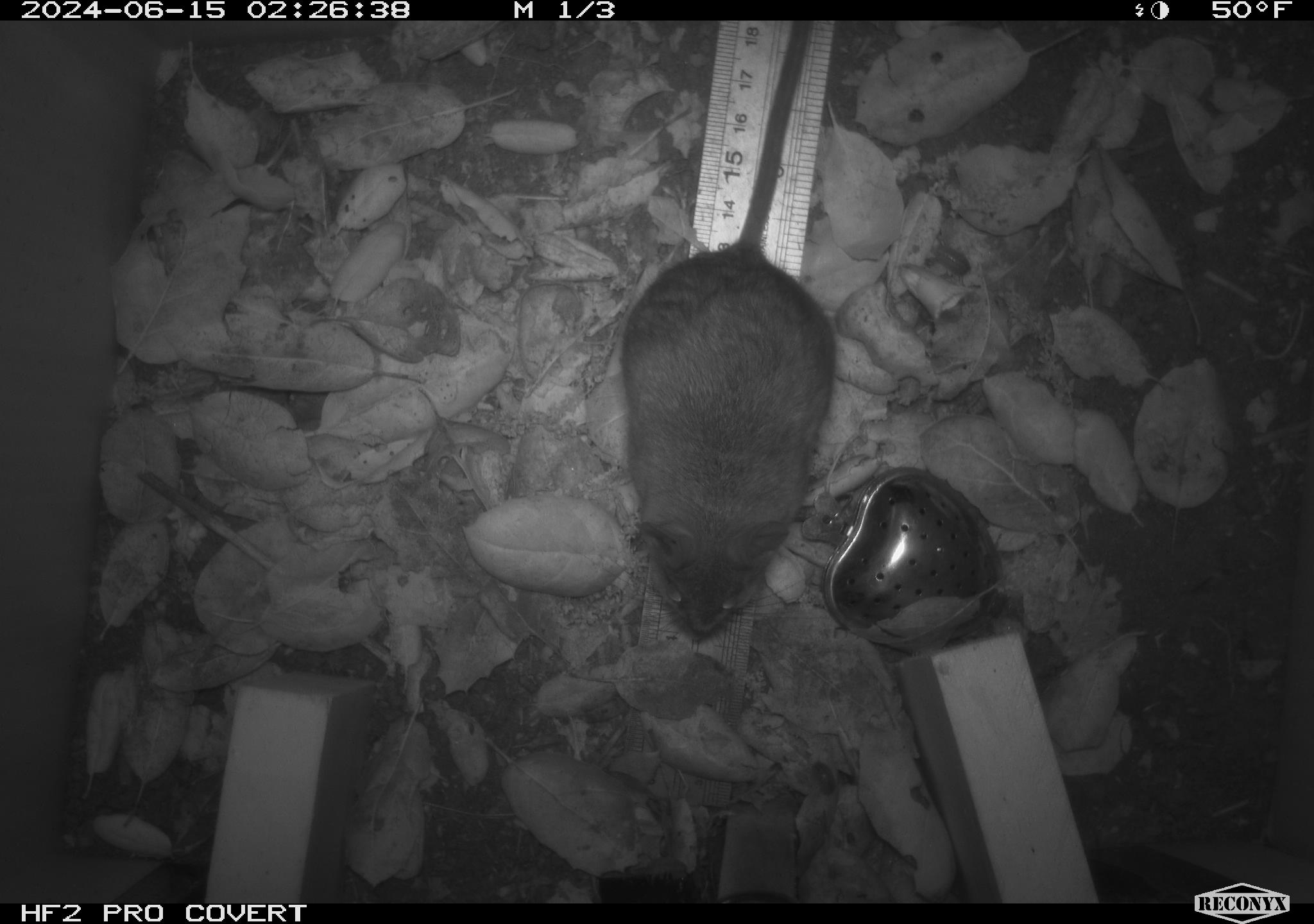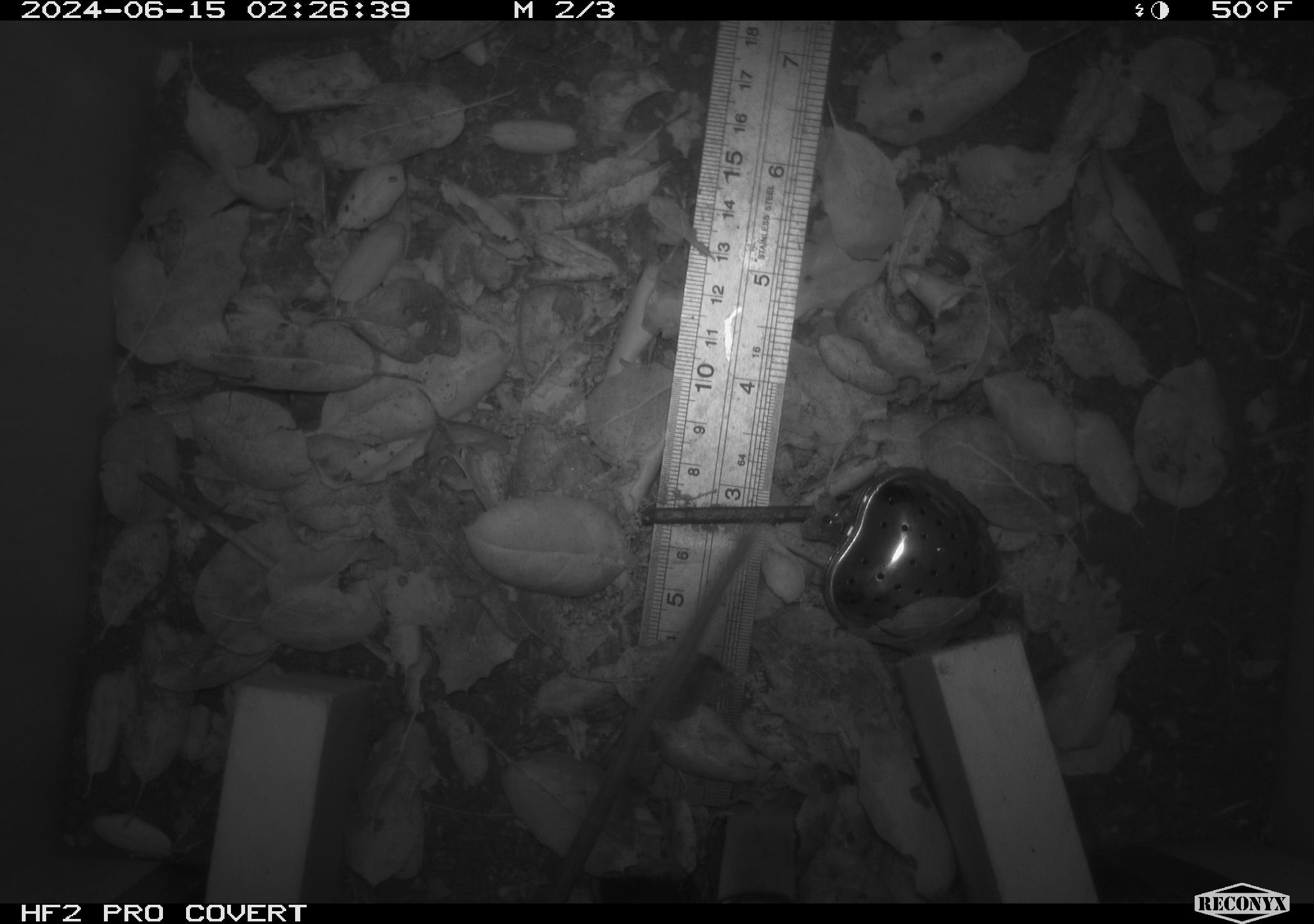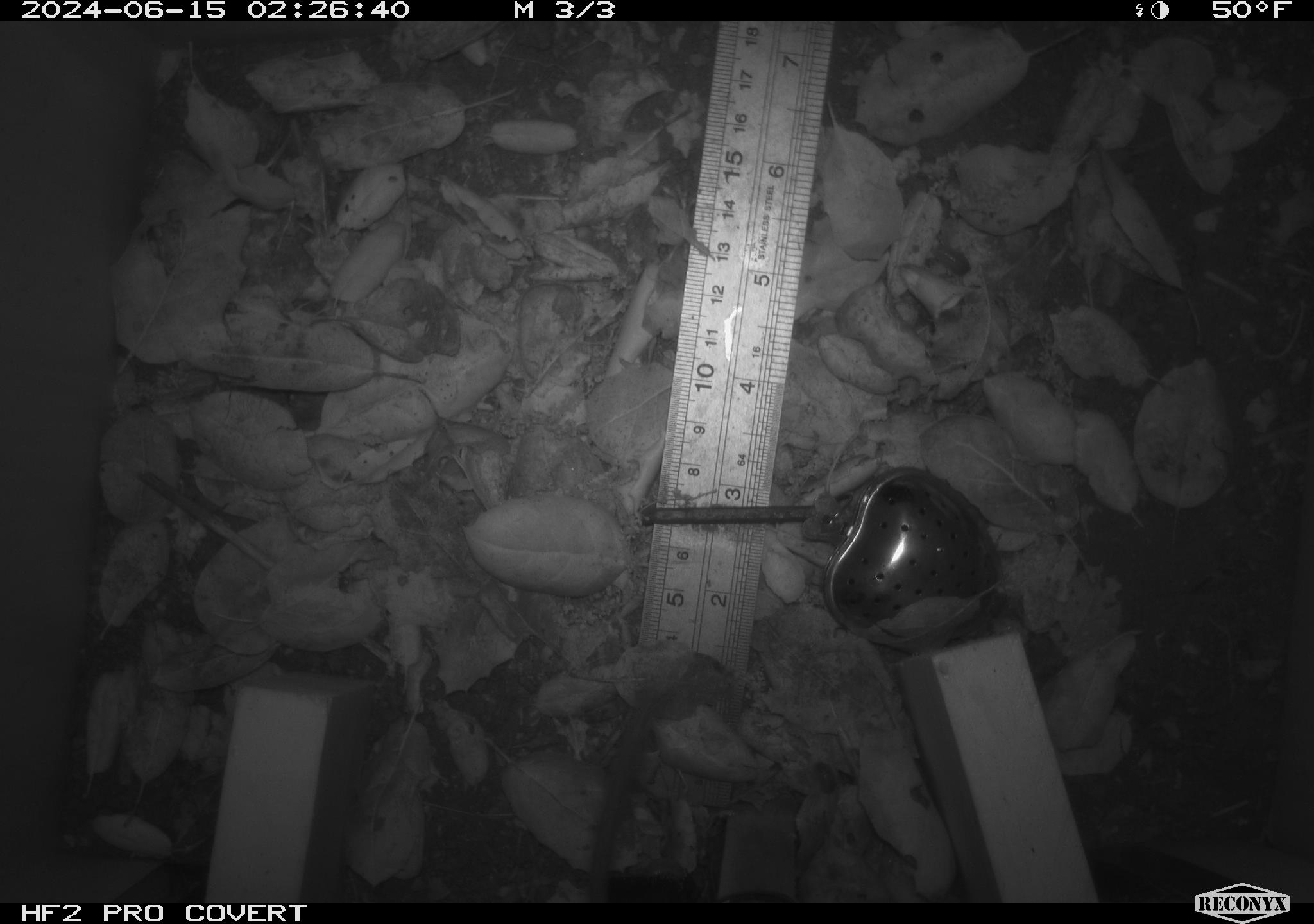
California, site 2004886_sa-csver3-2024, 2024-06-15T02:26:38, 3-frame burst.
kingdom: Animalia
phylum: Chordata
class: Mammalia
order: Rodentia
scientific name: Rodentia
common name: rodent